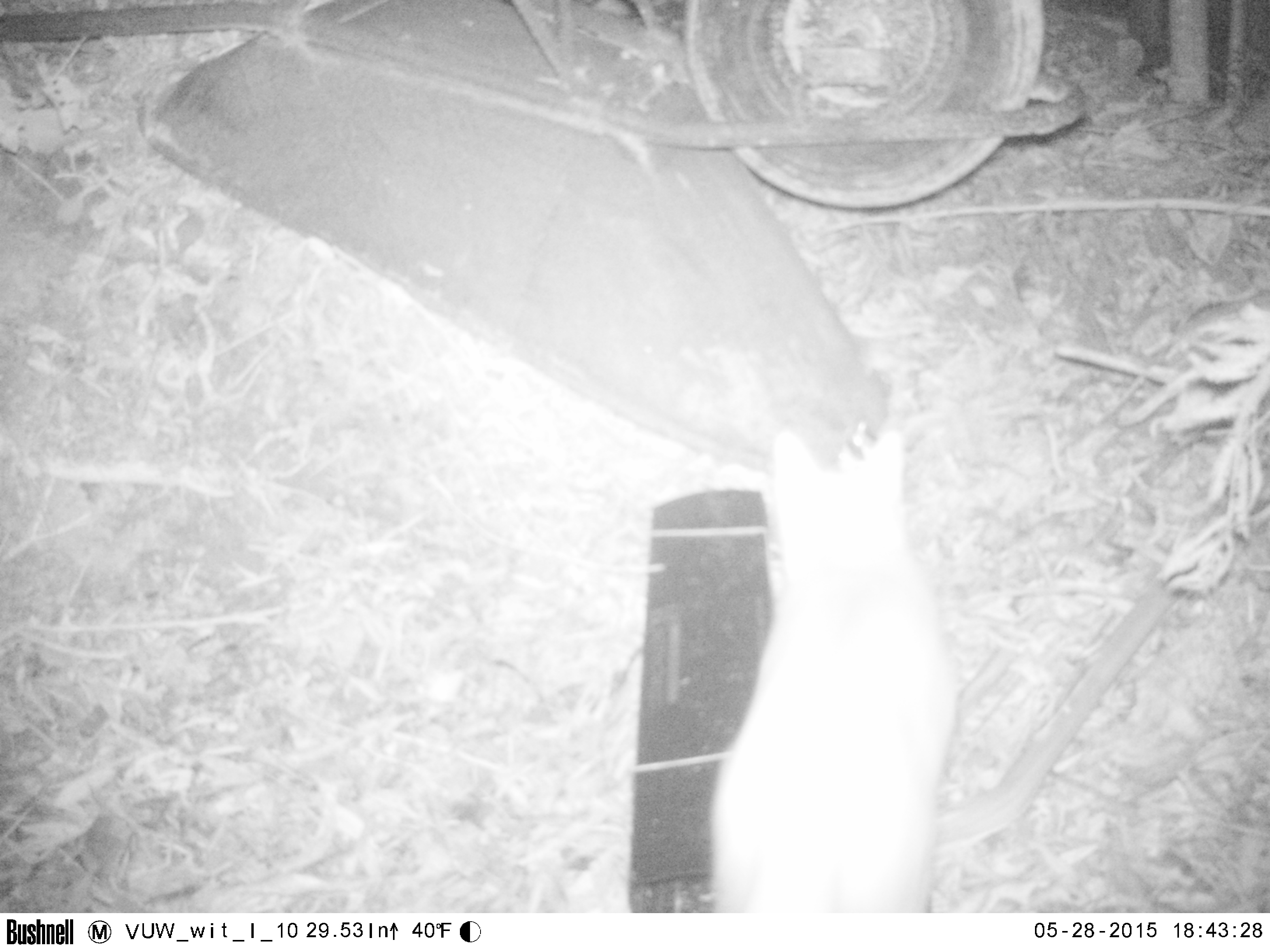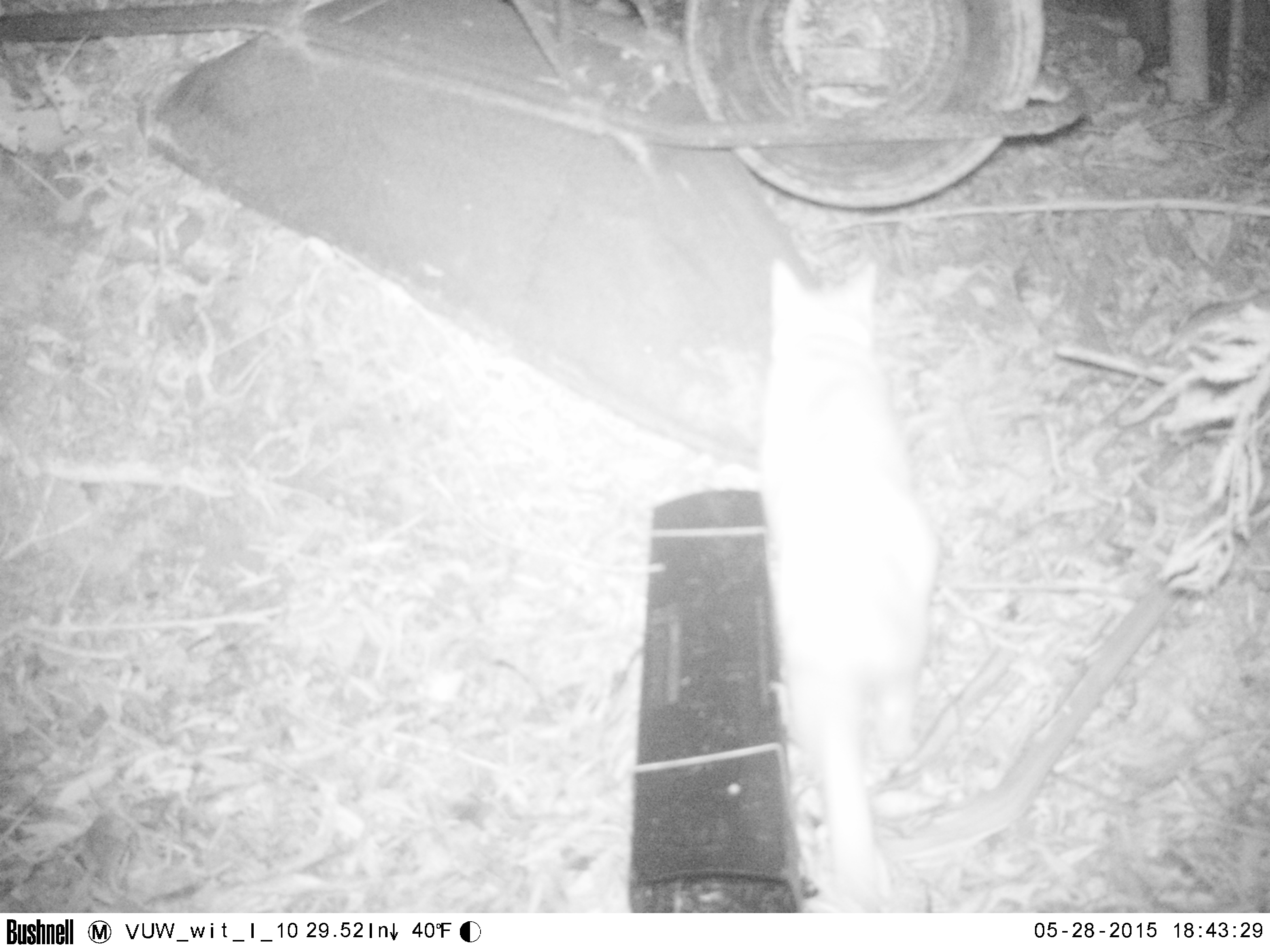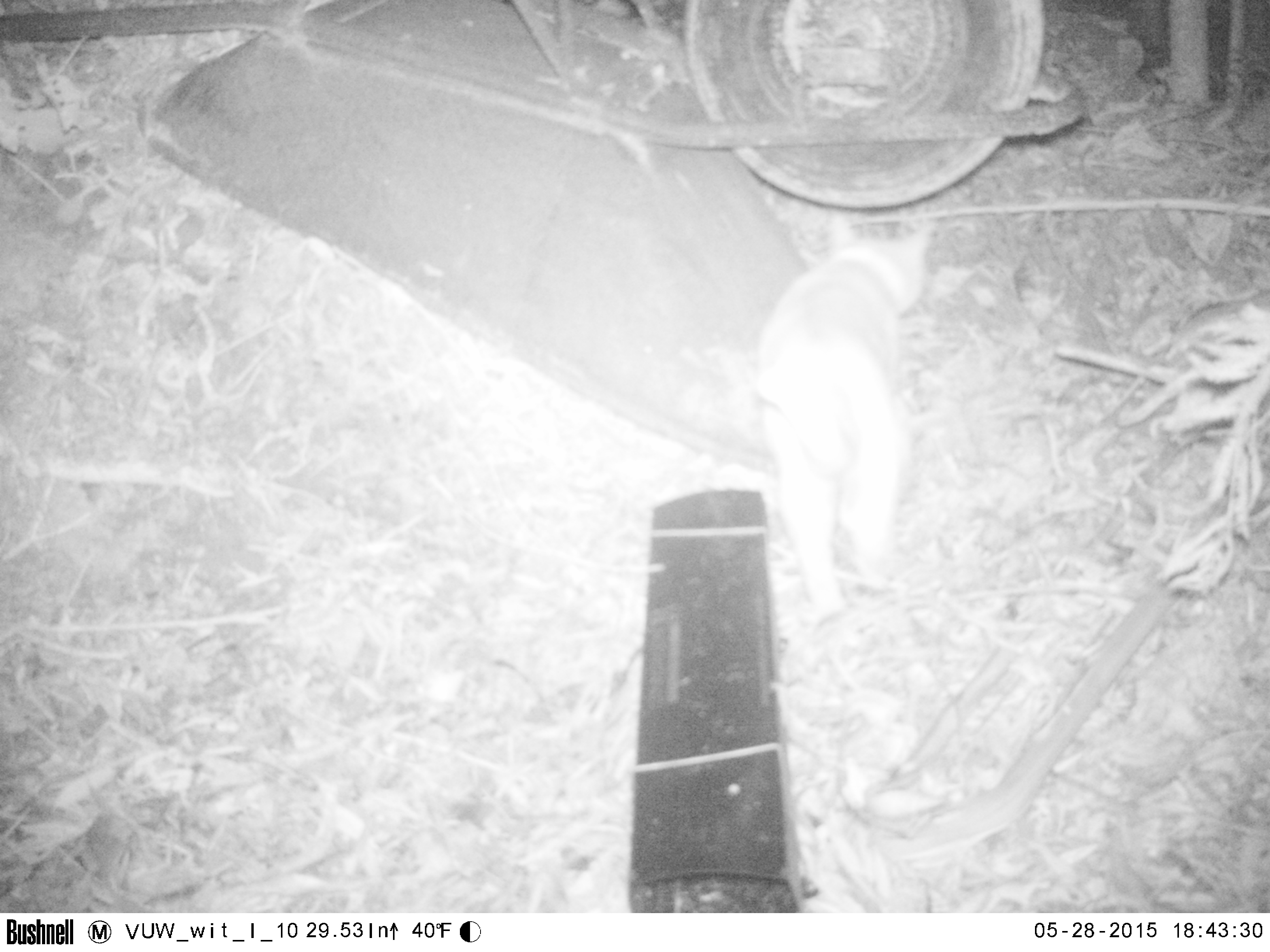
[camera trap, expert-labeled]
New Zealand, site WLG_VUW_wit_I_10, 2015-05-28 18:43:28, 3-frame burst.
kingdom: Animalia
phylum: Chordata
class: Mammalia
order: Carnivora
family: Felidae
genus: Felis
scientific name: Felis catus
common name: domestic cat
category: cat